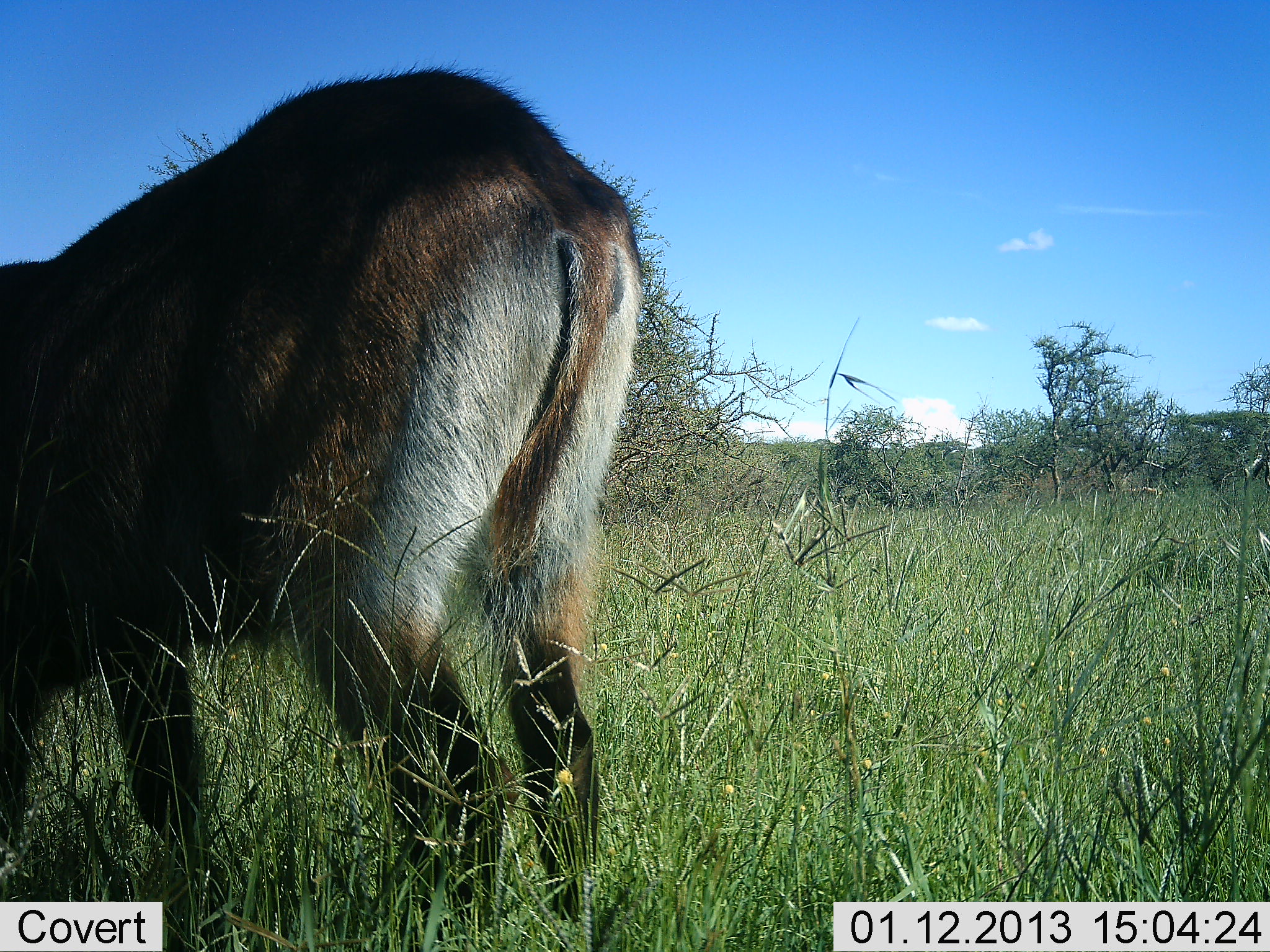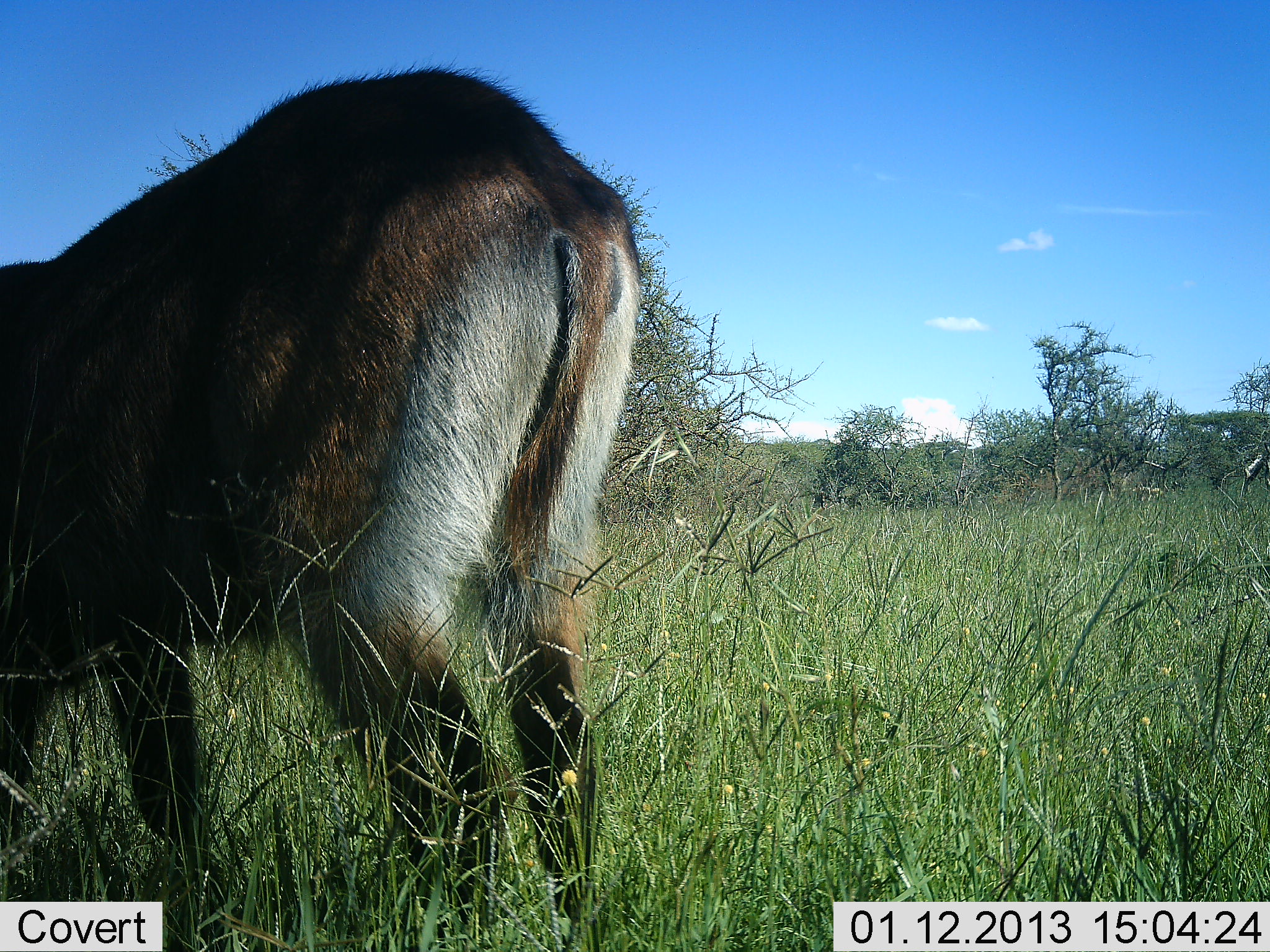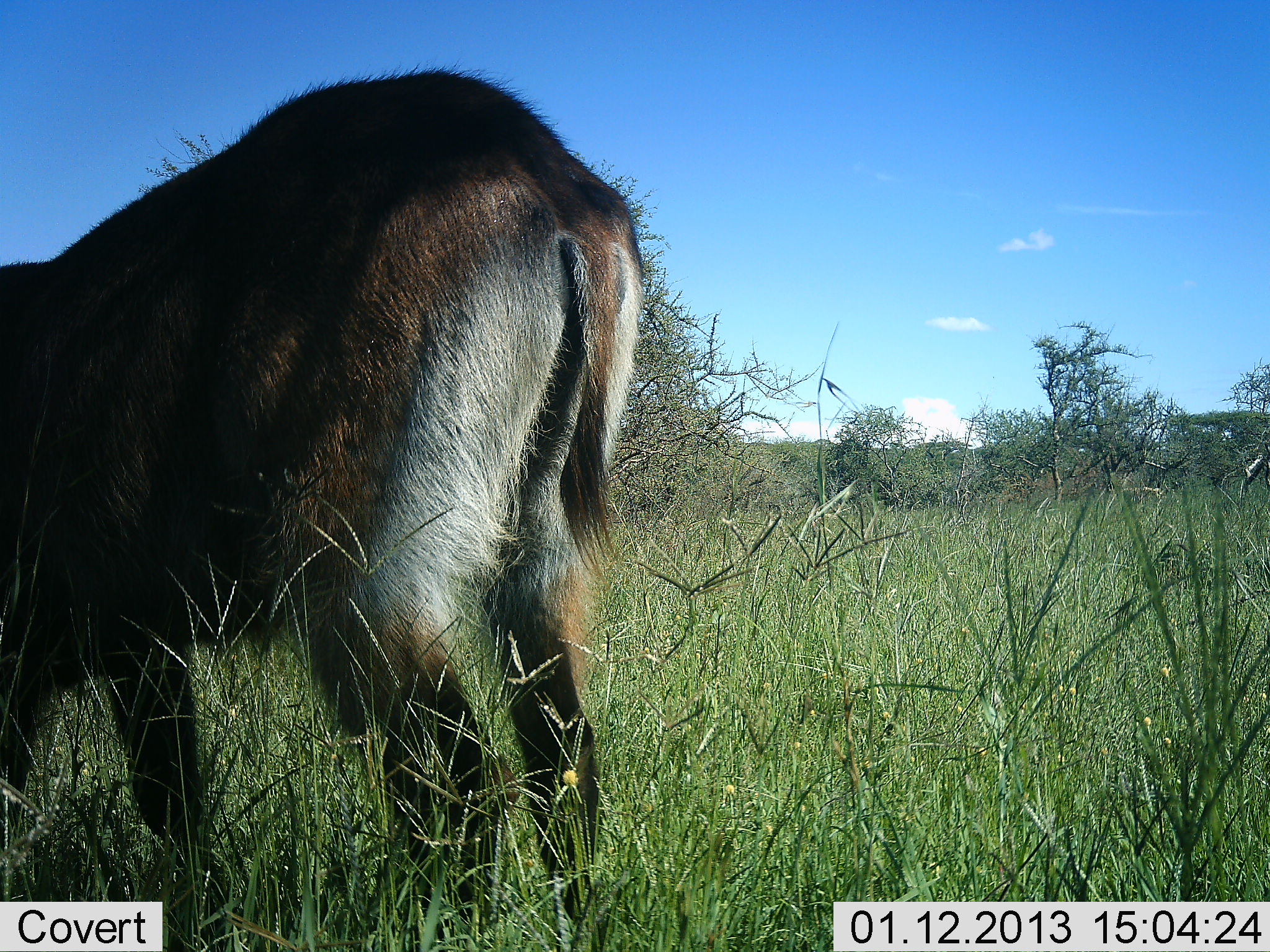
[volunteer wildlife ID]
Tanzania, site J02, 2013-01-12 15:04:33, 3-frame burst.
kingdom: Animalia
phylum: Chordata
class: Mammalia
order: Artiodactyla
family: Bovidae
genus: Kobus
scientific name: Kobus ellipsiprymnus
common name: waterbuck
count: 1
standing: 78%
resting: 0%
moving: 0%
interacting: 0%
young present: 0%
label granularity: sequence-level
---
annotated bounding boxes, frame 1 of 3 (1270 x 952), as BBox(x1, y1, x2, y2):
animal: BBox(1, 68, 646, 952)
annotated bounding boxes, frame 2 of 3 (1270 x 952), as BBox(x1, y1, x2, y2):
animal: BBox(1, 65, 646, 952)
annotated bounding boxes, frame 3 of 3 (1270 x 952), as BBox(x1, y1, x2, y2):
animal: BBox(0, 66, 649, 951)